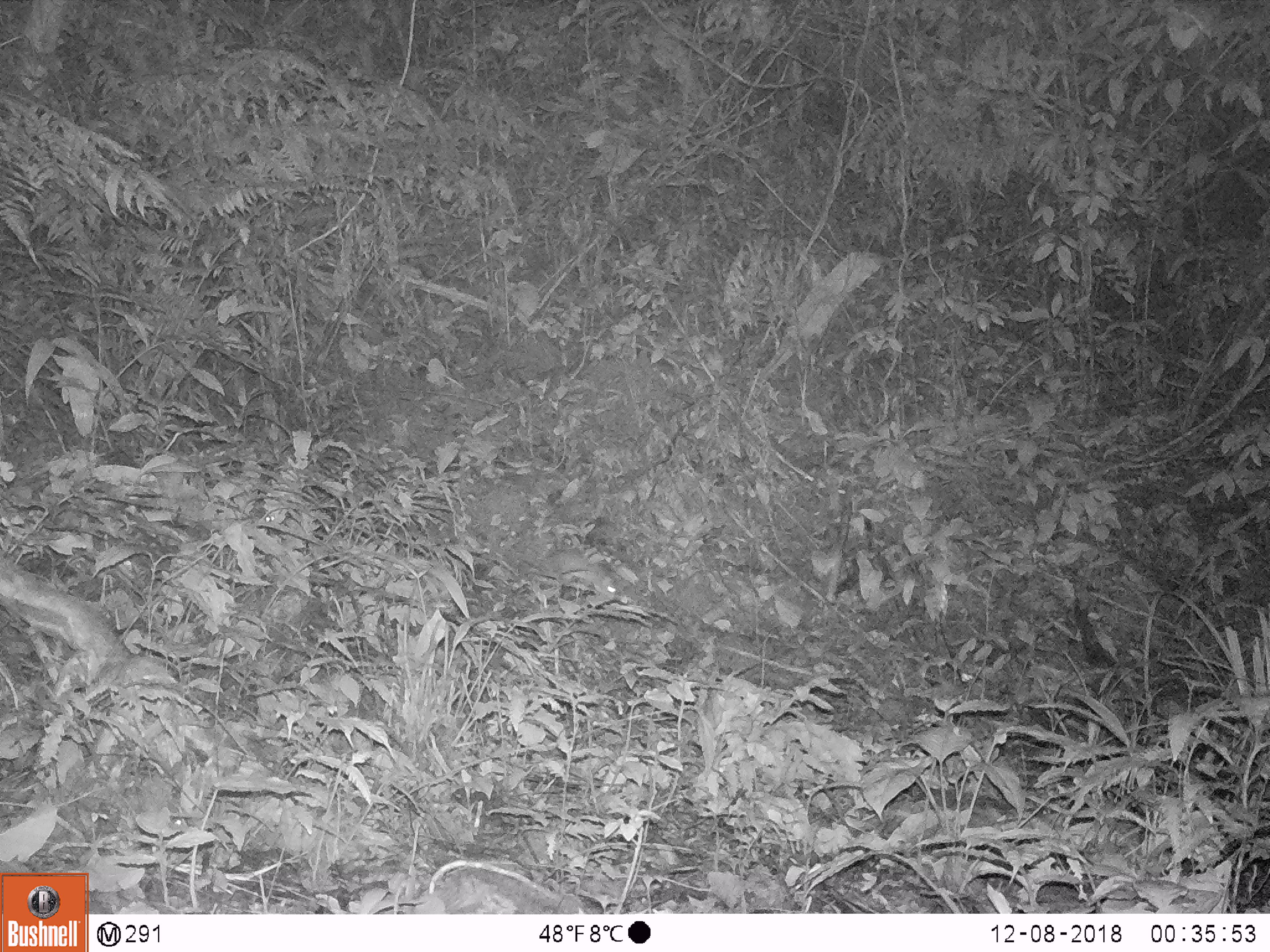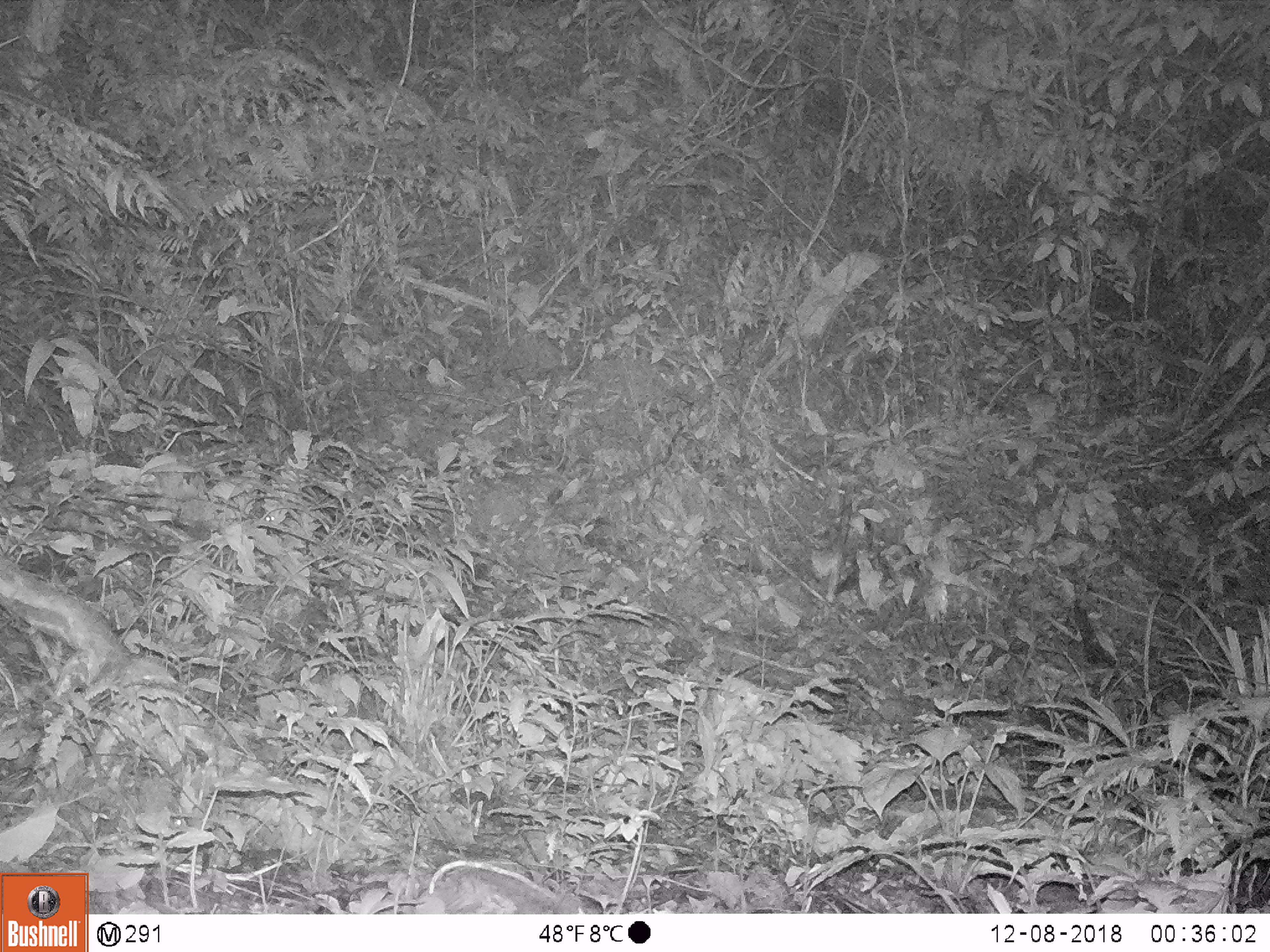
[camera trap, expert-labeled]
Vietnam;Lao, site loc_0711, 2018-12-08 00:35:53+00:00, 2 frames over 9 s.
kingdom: Animalia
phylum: Chordata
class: Mammalia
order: Rodentia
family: Muridae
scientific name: Muridae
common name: old-world mice and rats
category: unidentified murid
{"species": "unidentified murid (old-world mice and rats) (Muridae)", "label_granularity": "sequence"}